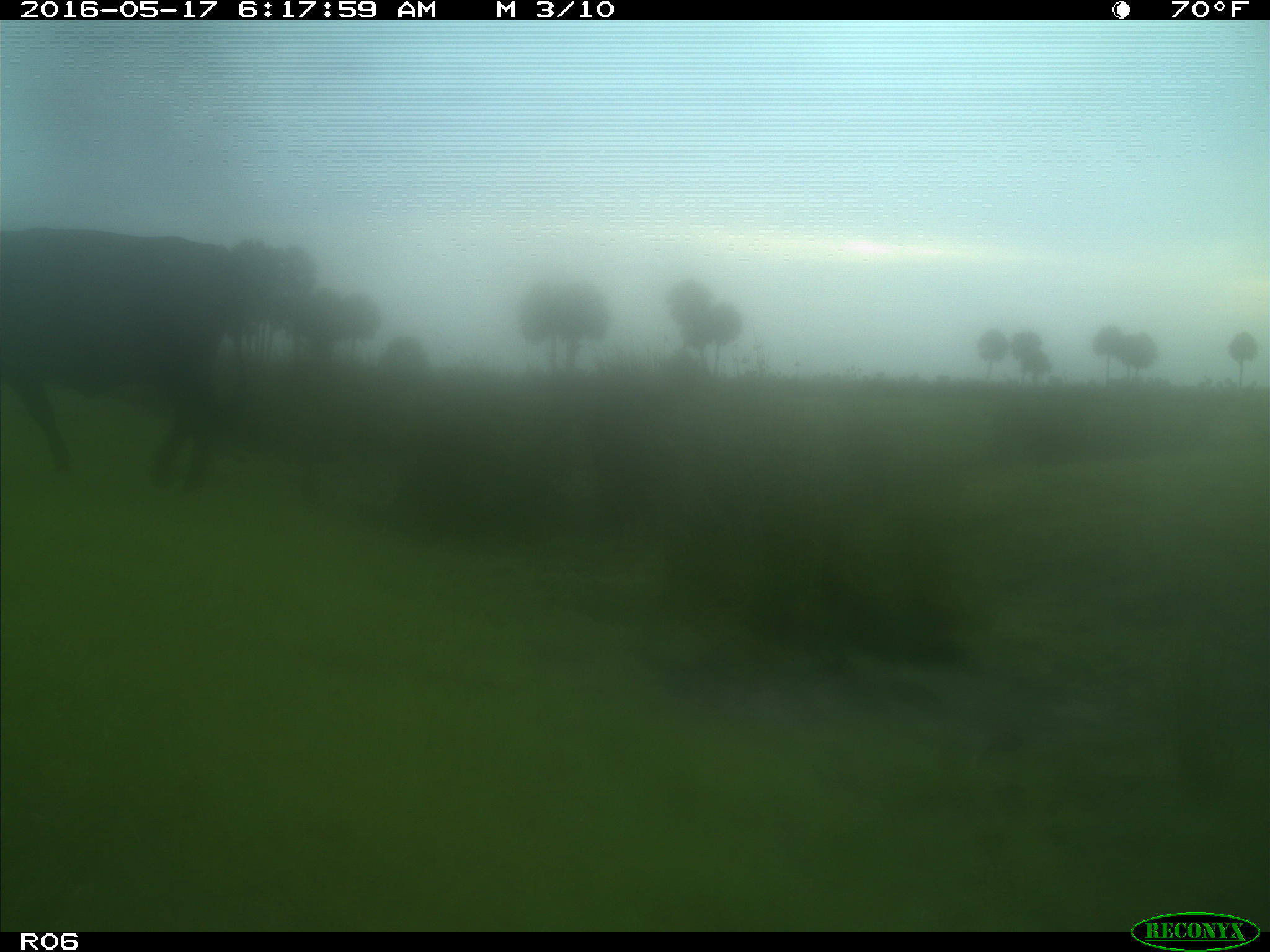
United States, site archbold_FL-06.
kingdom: Animalia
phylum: Chordata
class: Mammalia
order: Artiodactyla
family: Bovidae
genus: Bos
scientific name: Bos taurus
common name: domestic cow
Bos taurus (domestic cow).